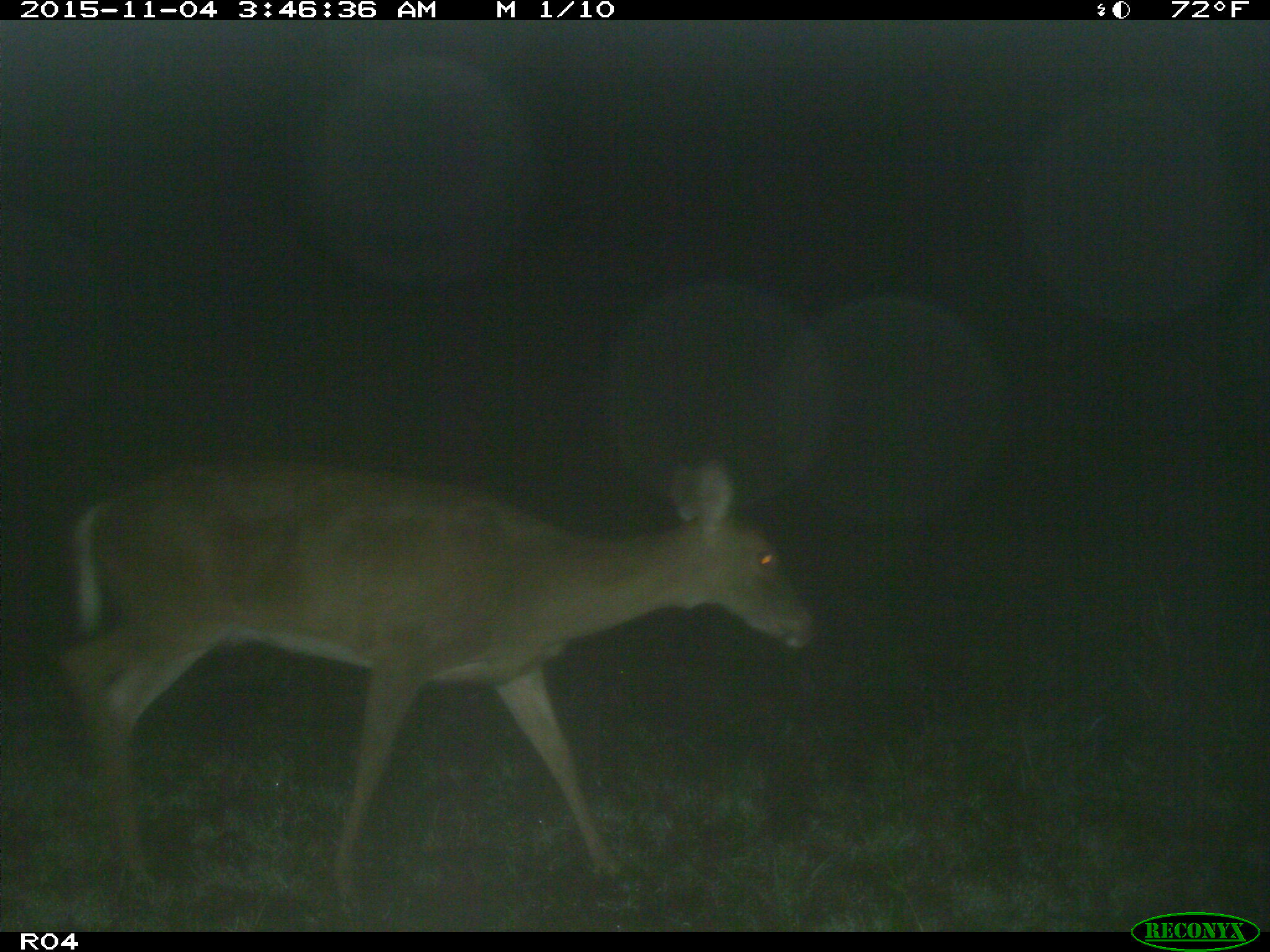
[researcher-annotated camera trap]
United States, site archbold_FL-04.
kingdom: Animalia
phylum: Chordata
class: Mammalia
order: Artiodactyla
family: Cervidae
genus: Odocoileus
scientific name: Odocoileus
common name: deer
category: unidentified deer